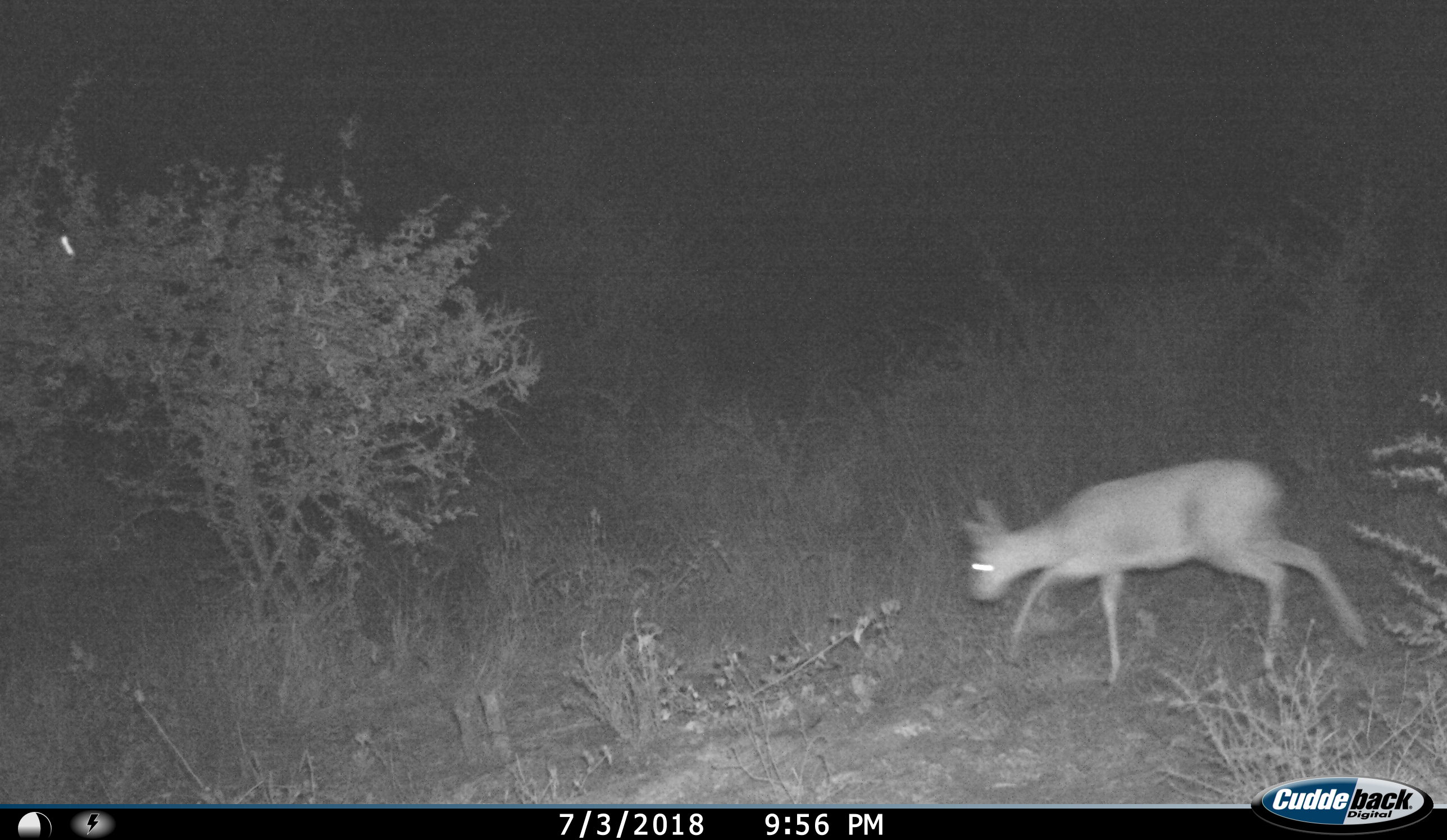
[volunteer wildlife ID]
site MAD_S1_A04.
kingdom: Animalia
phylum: Chordata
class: Mammalia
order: Artiodactyla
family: Bovidae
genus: Redunca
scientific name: Redunca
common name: reedbuck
Reedbuck (Redunca), count 1. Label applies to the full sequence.